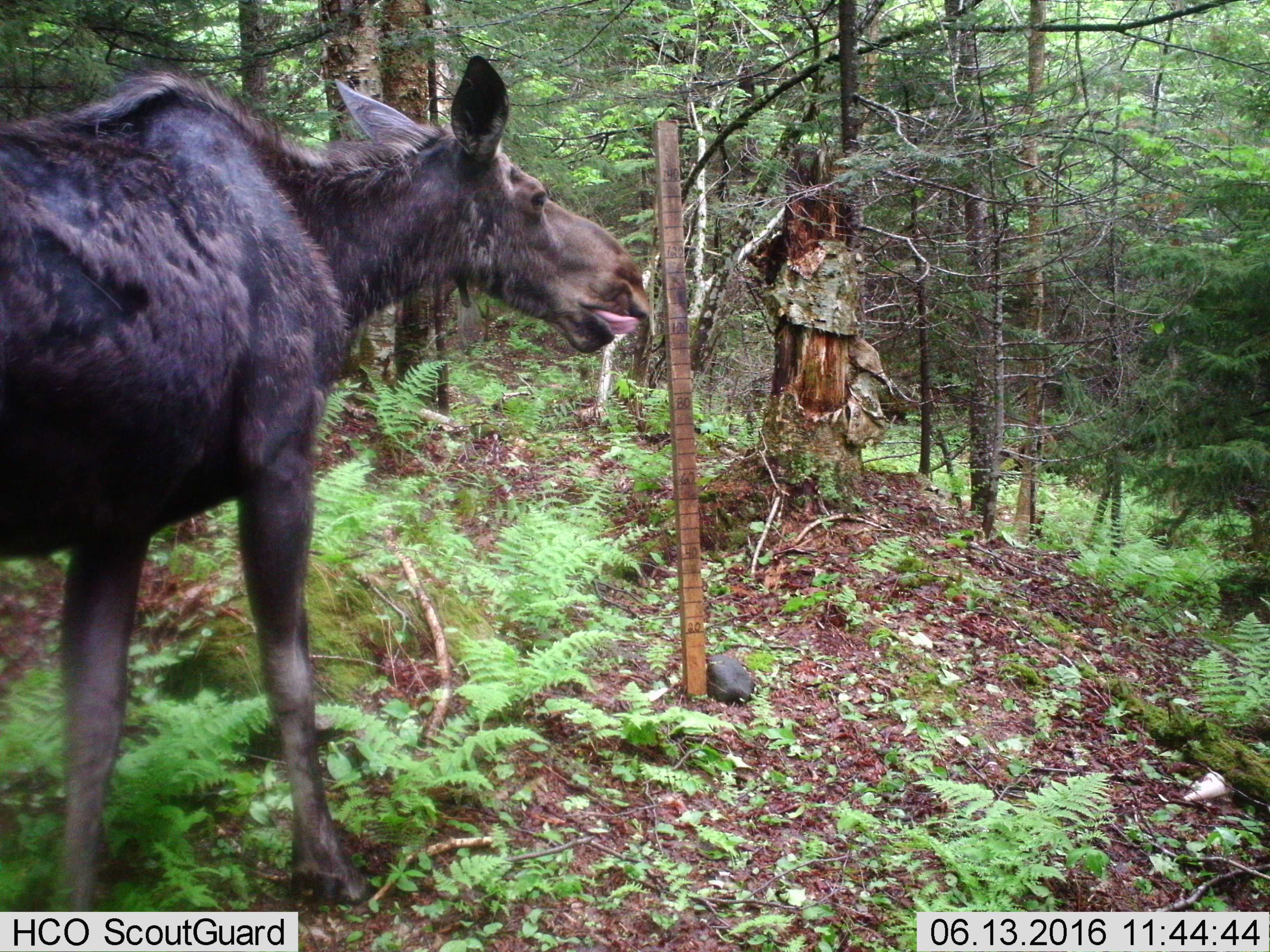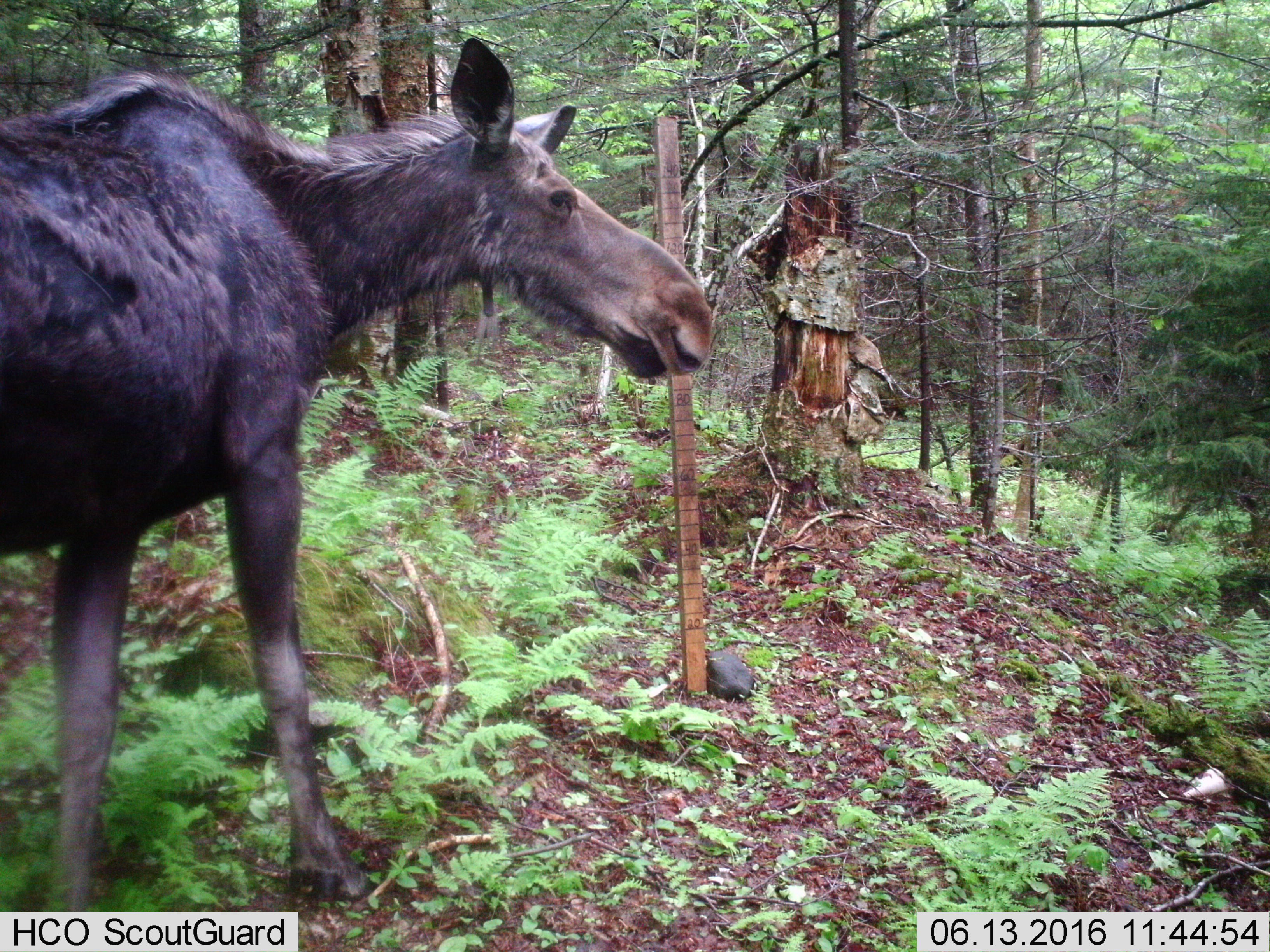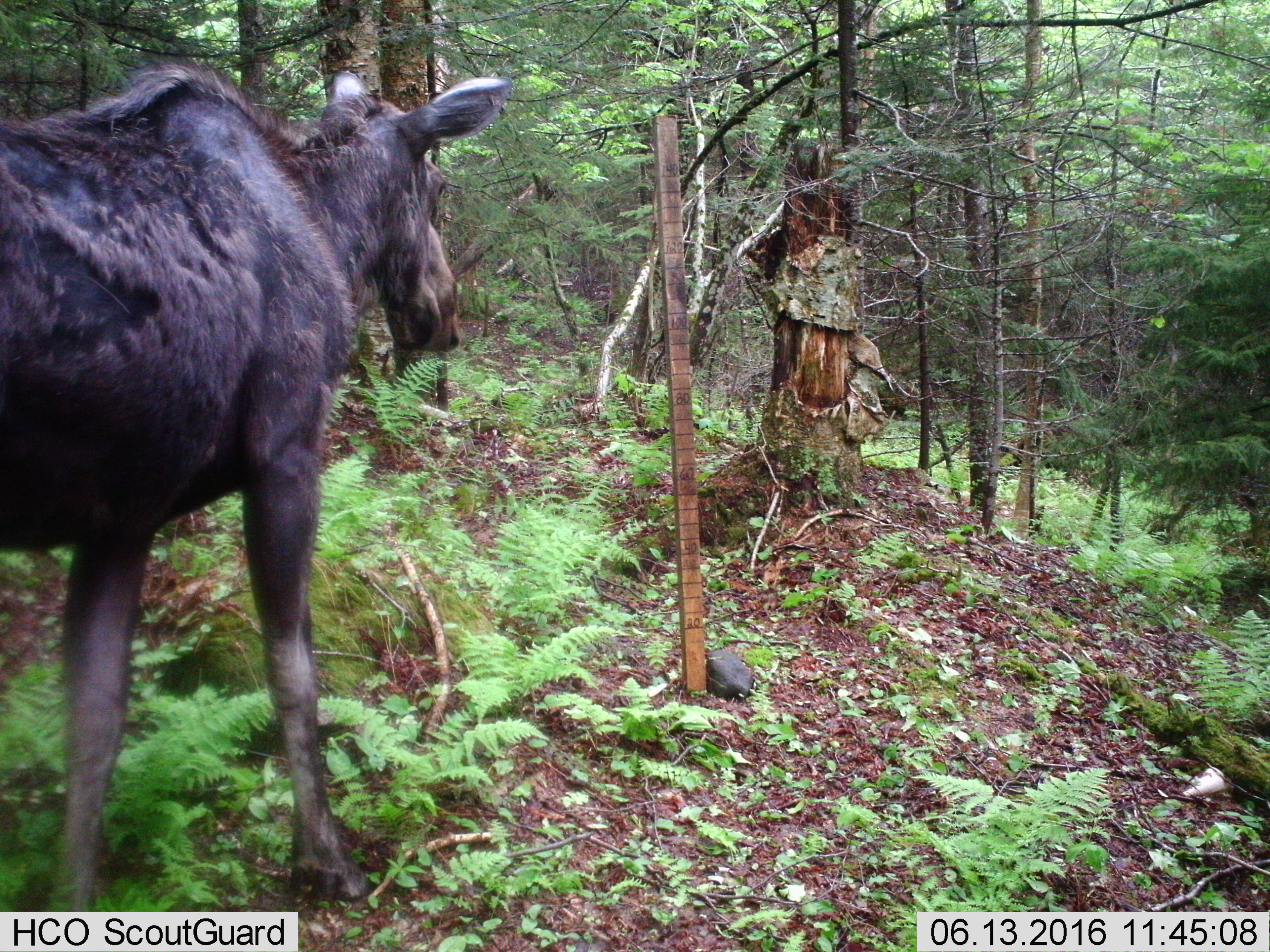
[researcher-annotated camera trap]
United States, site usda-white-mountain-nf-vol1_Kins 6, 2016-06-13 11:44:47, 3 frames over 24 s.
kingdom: Animalia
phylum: Chordata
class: Mammalia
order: Artiodactyla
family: Cervidae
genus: Alces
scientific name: Alces alces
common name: moose